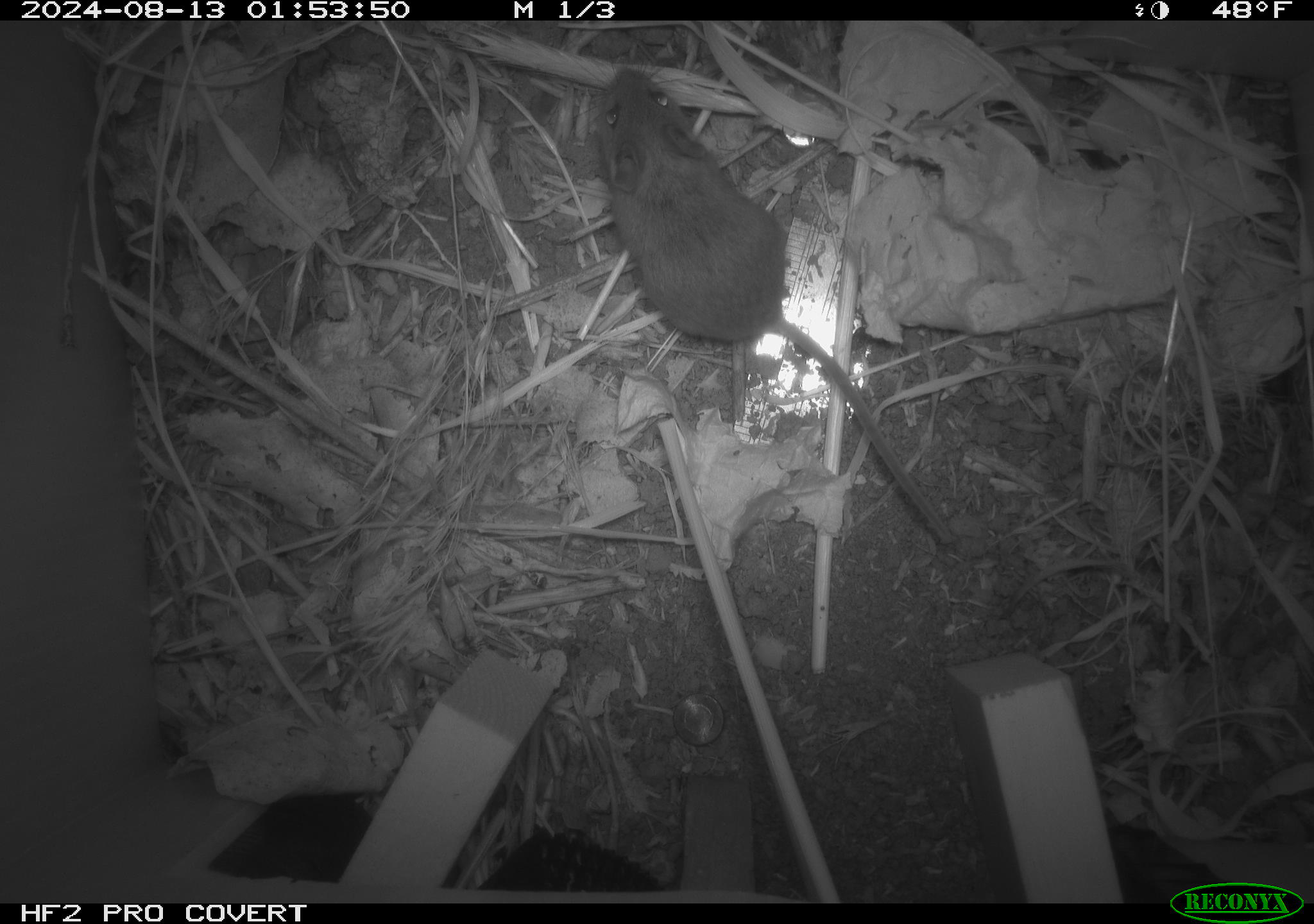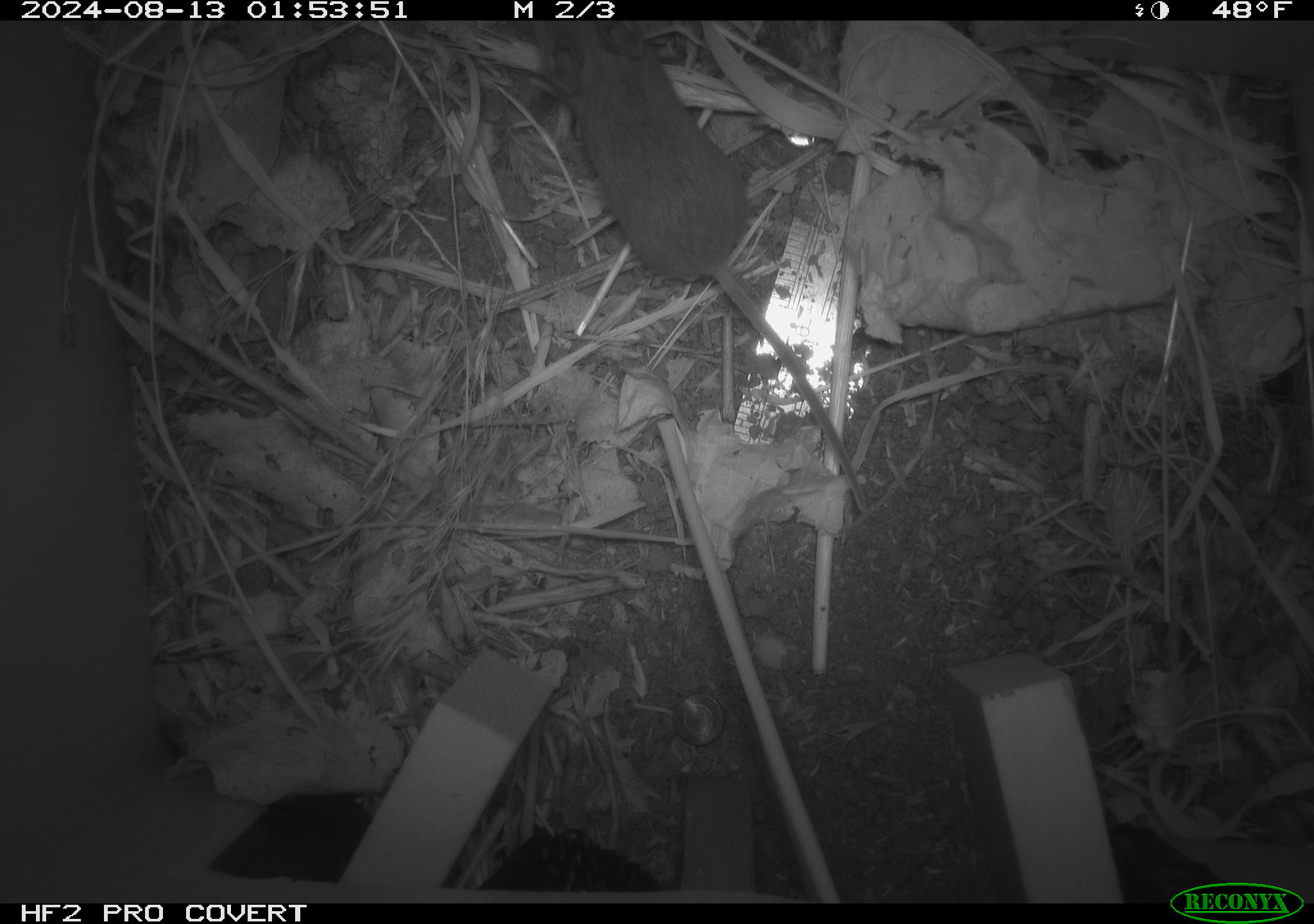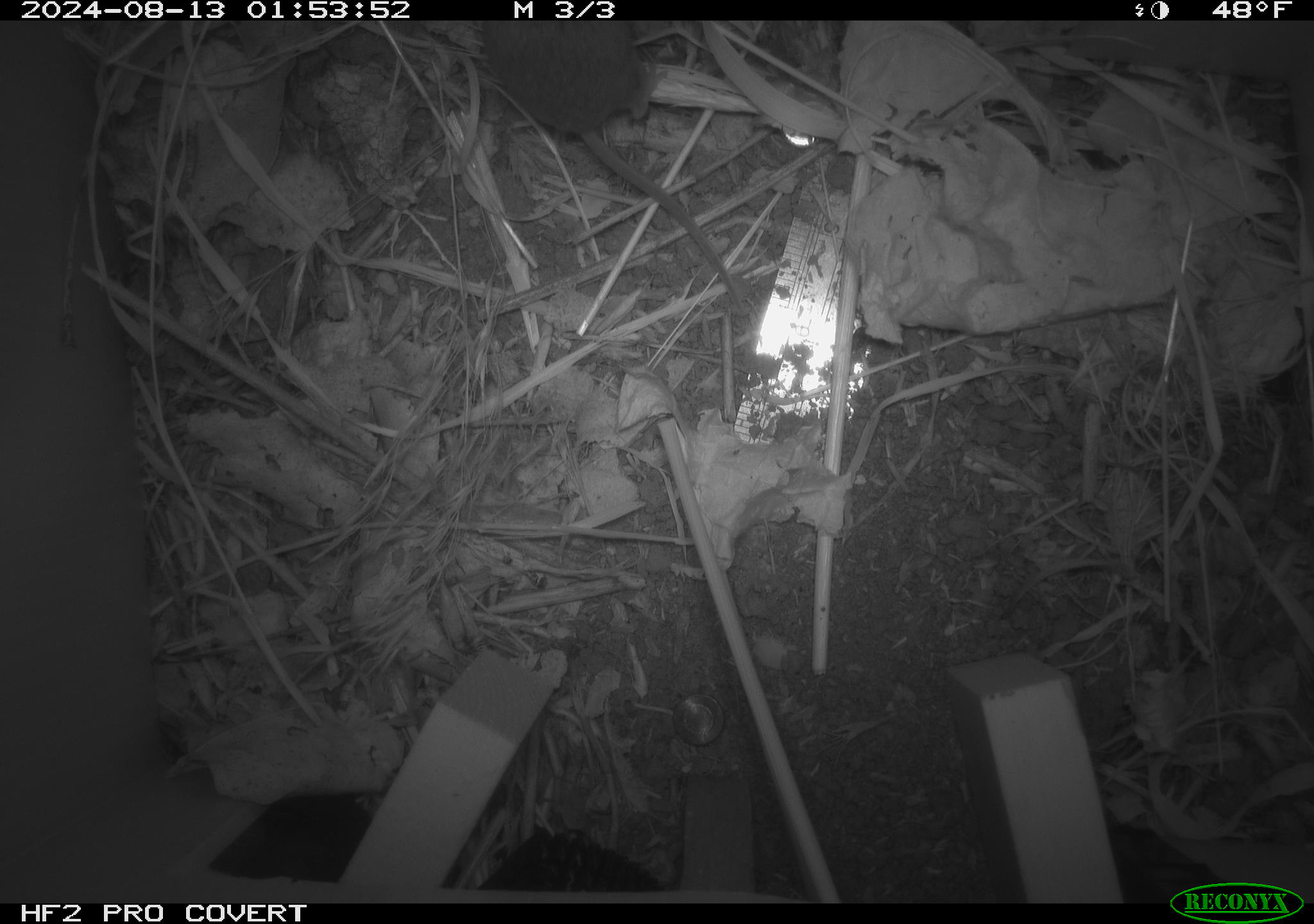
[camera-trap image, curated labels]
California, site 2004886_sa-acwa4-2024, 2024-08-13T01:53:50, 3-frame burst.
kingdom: Animalia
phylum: Chordata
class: Mammalia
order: Rodentia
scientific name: Rodentia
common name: mouse species